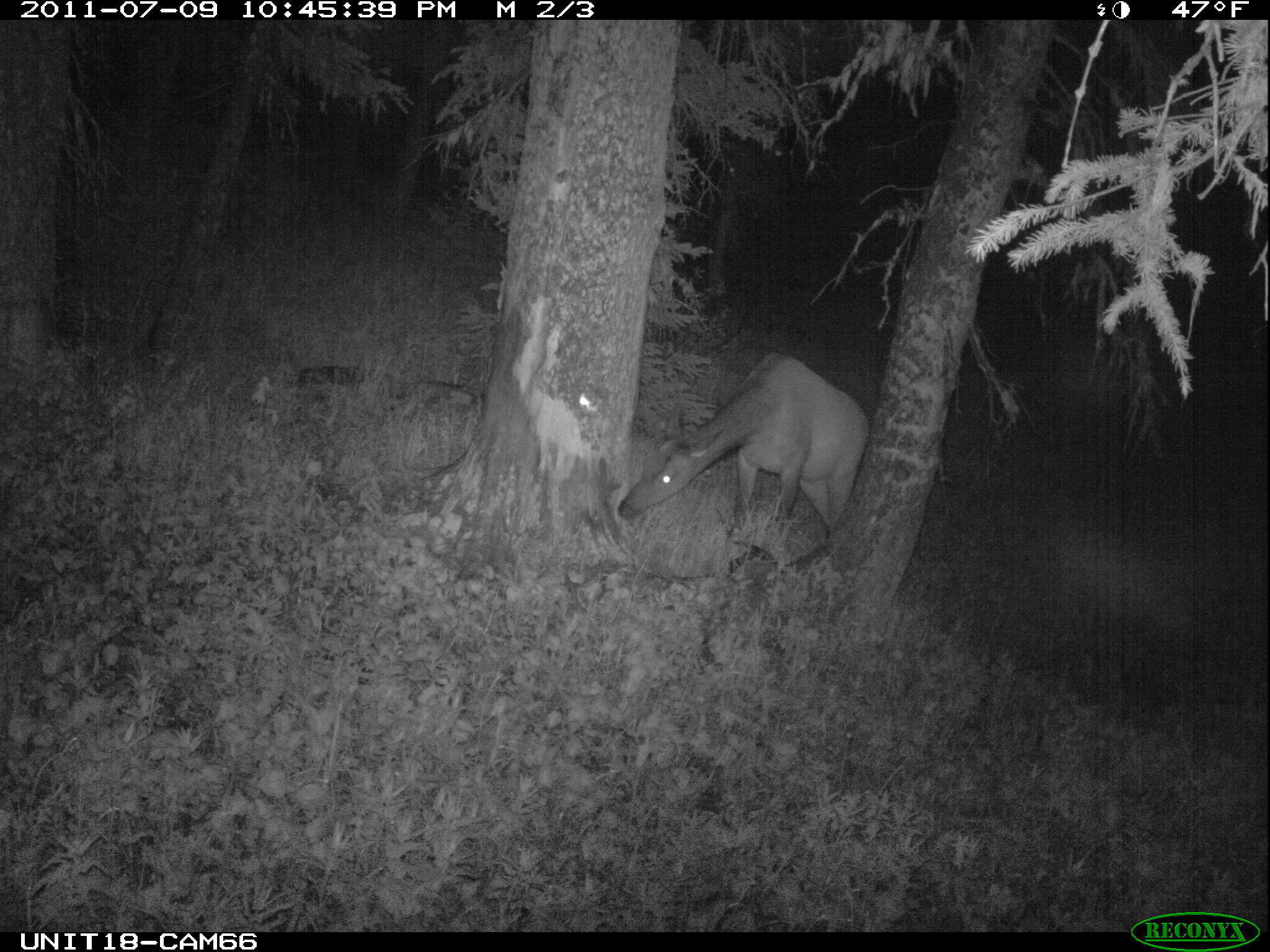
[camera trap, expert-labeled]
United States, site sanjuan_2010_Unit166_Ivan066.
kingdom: Animalia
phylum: Chordata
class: Mammalia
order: Artiodactyla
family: Cervidae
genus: Cervus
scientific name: Cervus elaphus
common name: red deer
Cervus elaphus (red deer).